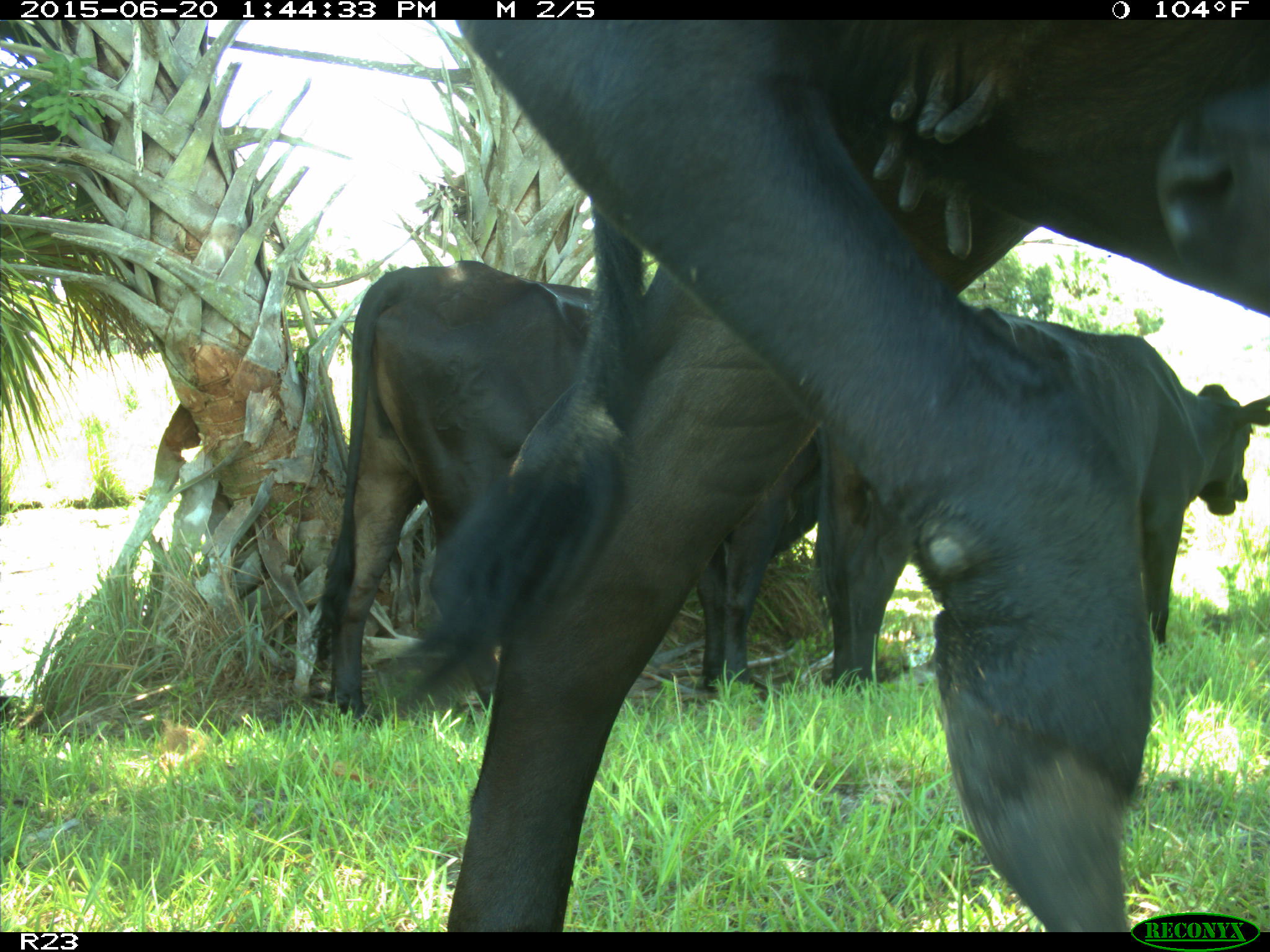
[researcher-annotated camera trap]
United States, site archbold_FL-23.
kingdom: Animalia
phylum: Chordata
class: Mammalia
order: Artiodactyla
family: Bovidae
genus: Bos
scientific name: Bos taurus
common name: domestic cow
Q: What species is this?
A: Bos taurus (domestic cow).